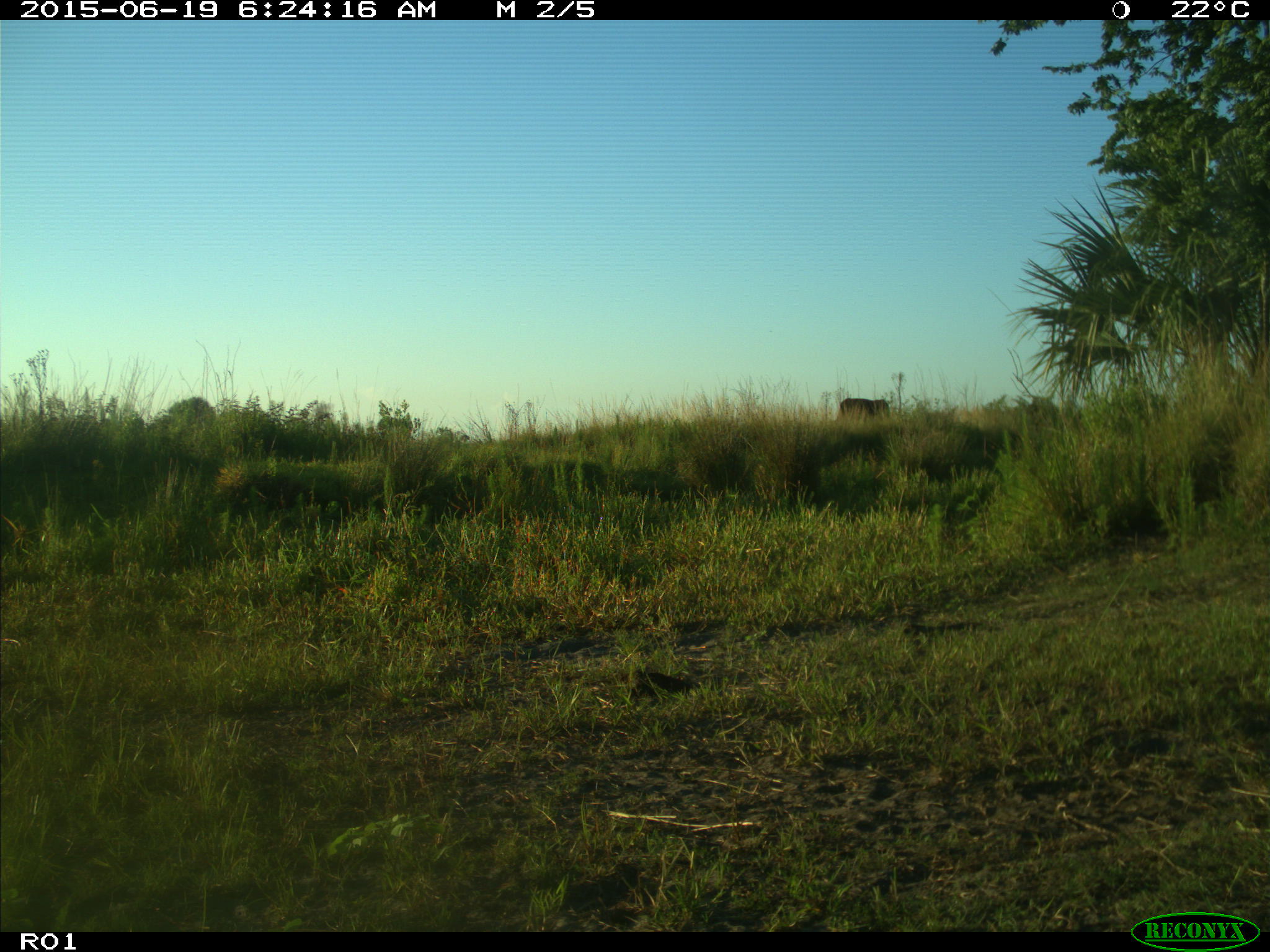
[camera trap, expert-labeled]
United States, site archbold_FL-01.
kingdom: Animalia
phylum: Chordata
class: Mammalia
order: Artiodactyla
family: Bovidae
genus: Bos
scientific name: Bos taurus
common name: domestic cow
Bos taurus (domestic cow).